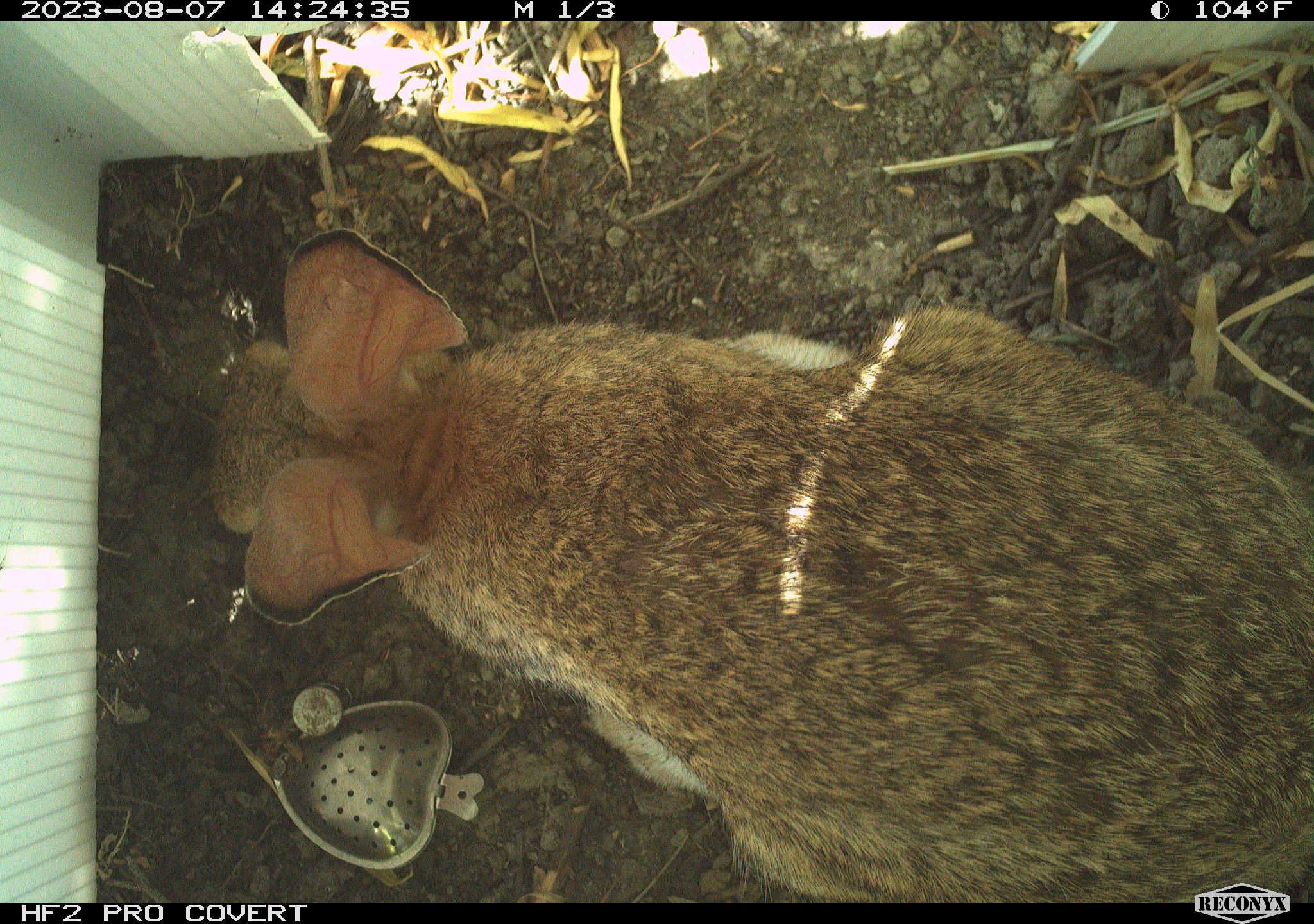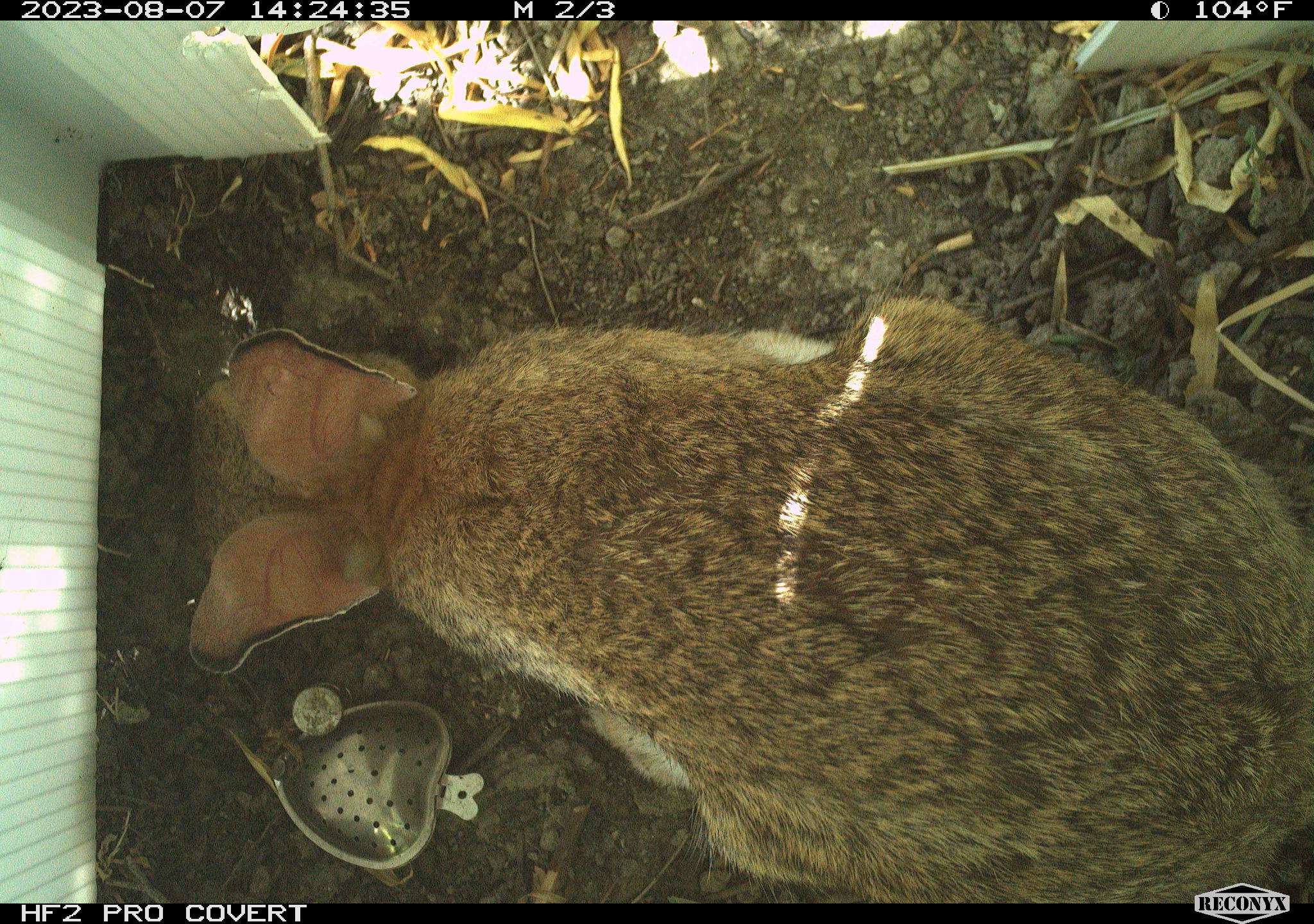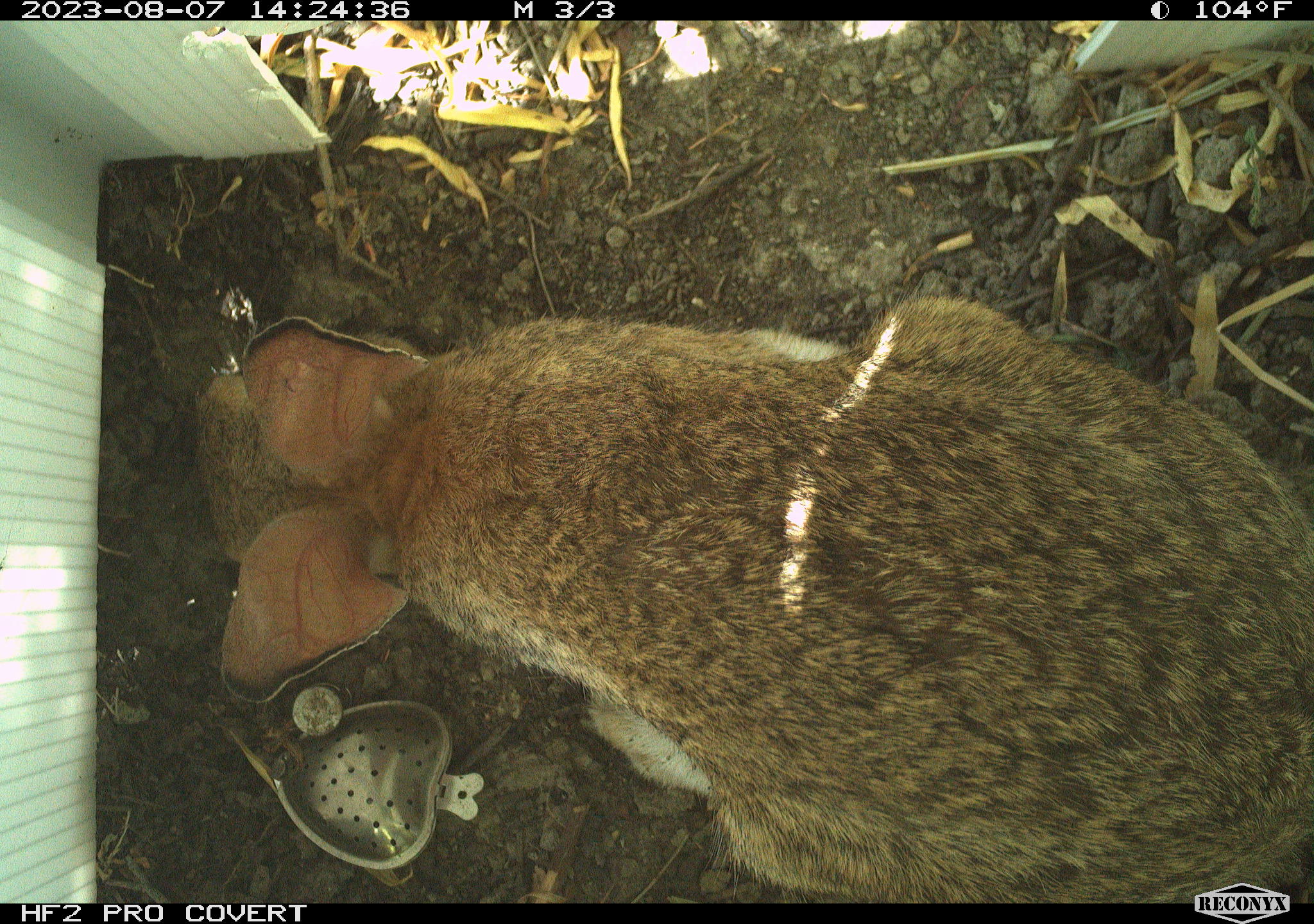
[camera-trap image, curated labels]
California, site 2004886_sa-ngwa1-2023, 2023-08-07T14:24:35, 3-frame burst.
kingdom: Animalia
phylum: Chordata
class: Mammalia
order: Lagomorpha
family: Leporidae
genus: Sylvilagus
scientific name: Sylvilagus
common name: cottontail rabbits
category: sylvilagus species